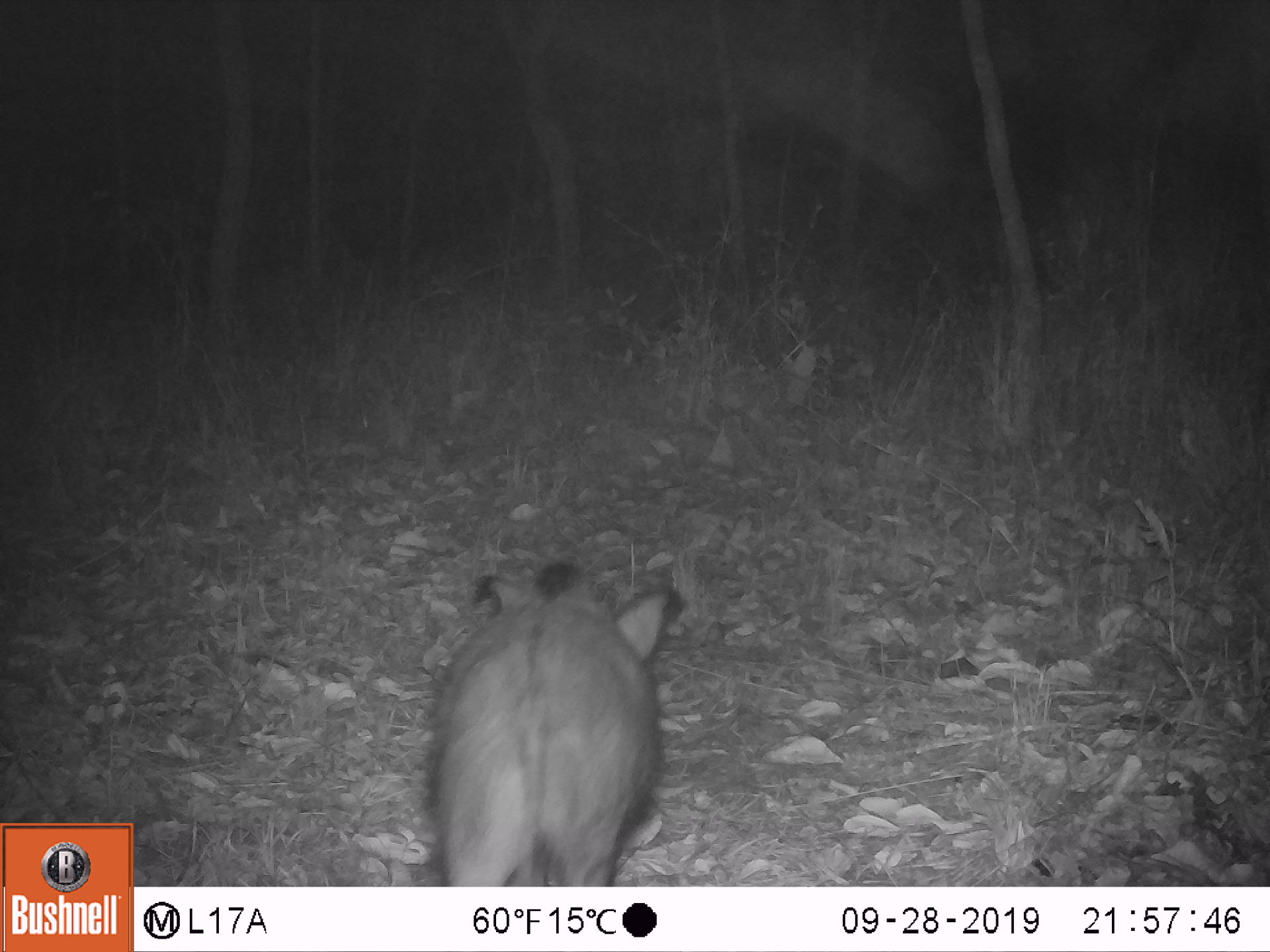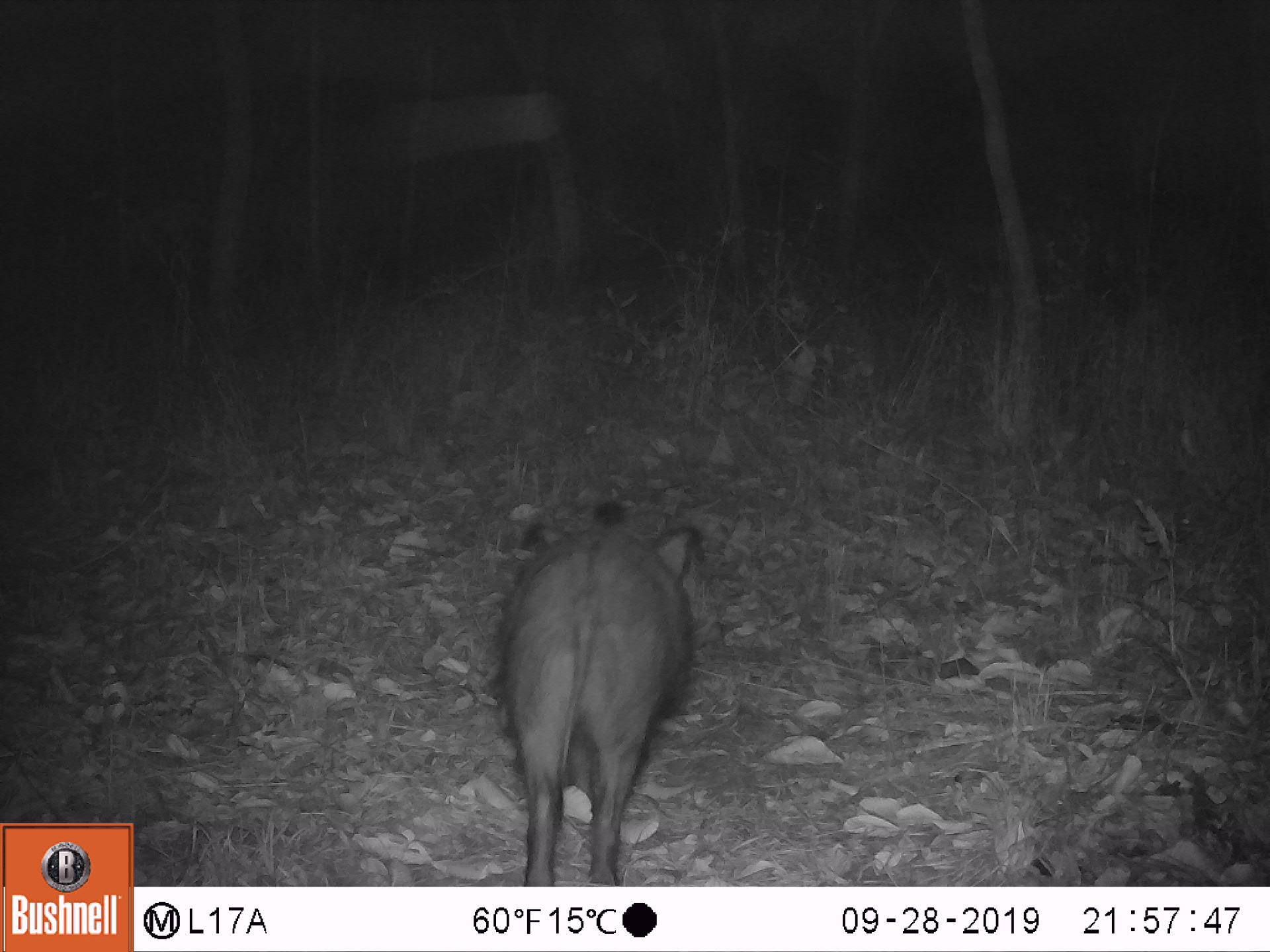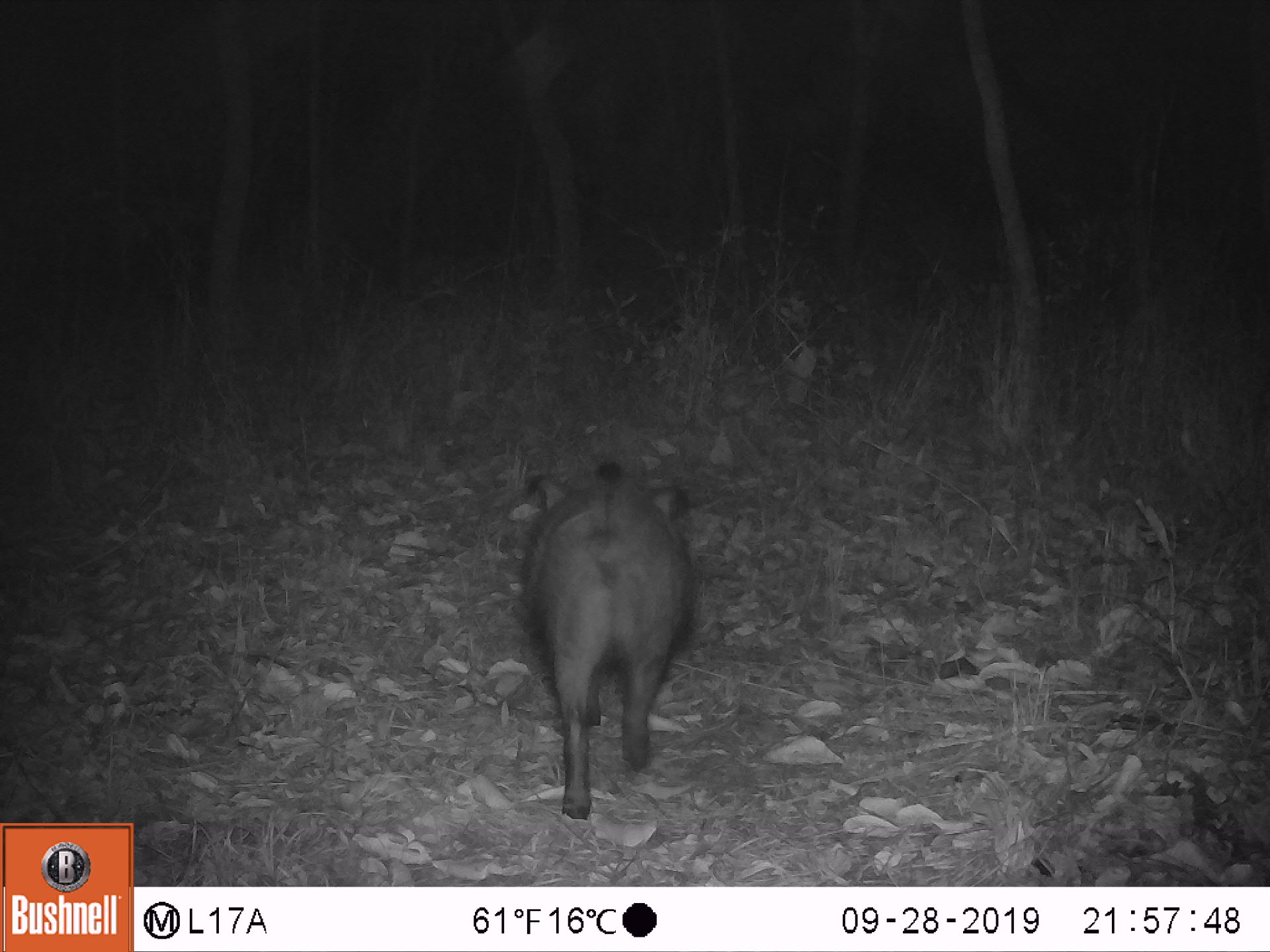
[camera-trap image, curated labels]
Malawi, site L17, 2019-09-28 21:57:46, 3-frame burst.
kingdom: Animalia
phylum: Chordata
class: Mammalia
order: Artiodactyla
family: Suidae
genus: Potamochoerus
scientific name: Potamochoerus larvatus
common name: bushpig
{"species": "bushpig (Potamochoerus larvatus)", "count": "1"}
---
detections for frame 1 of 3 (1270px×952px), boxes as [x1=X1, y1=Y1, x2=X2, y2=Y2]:
bushpig: [x1=423, y1=546, x2=685, y2=878]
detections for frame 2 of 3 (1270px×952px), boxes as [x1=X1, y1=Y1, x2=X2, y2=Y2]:
bushpig: [x1=486, y1=491, x2=696, y2=879]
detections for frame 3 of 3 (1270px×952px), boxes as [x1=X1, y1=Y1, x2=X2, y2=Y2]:
bushpig: [x1=513, y1=458, x2=697, y2=821]